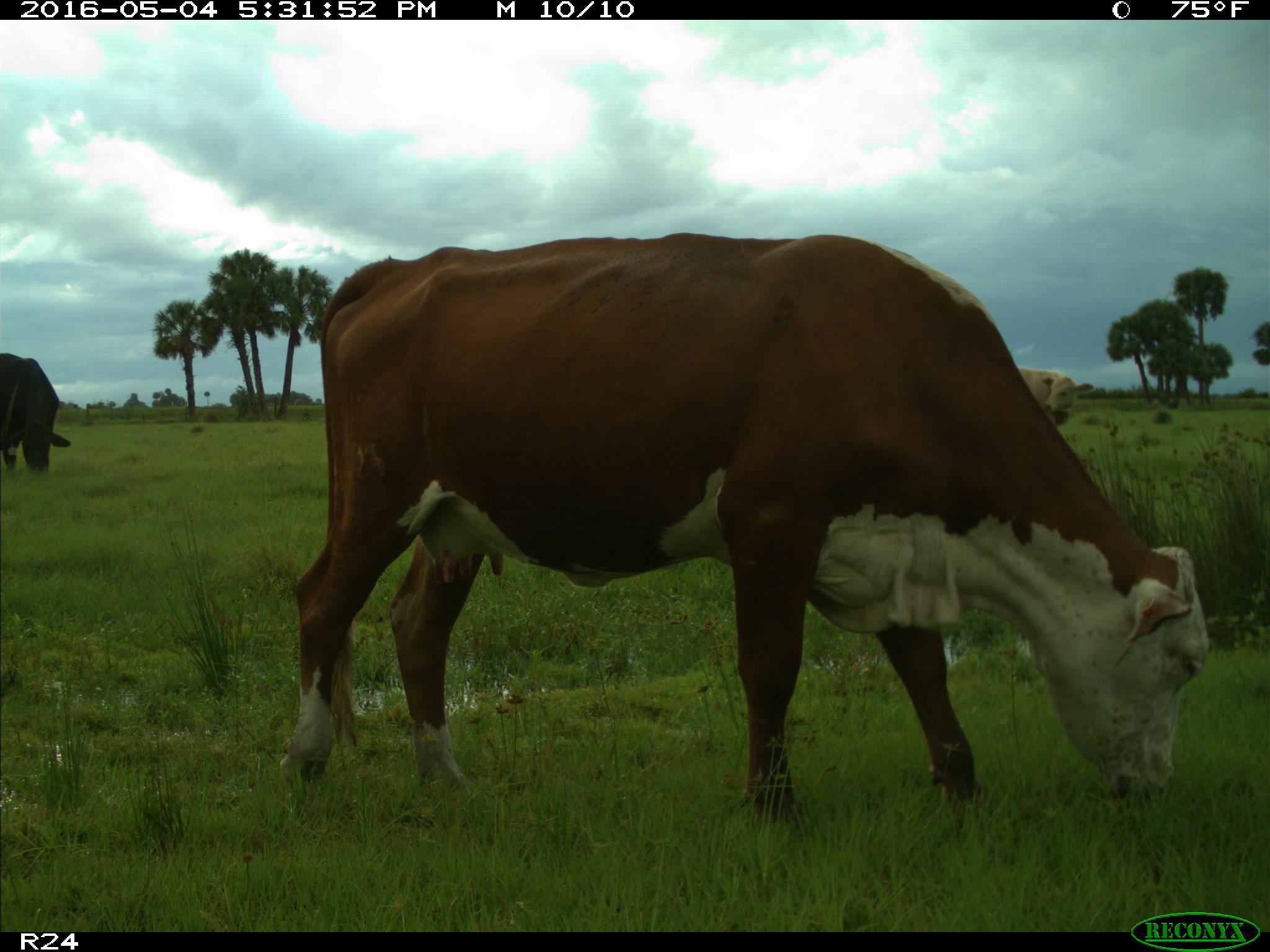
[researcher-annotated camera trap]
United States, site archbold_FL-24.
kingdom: Animalia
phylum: Chordata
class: Mammalia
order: Artiodactyla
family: Bovidae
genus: Bos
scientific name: Bos taurus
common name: domestic cow